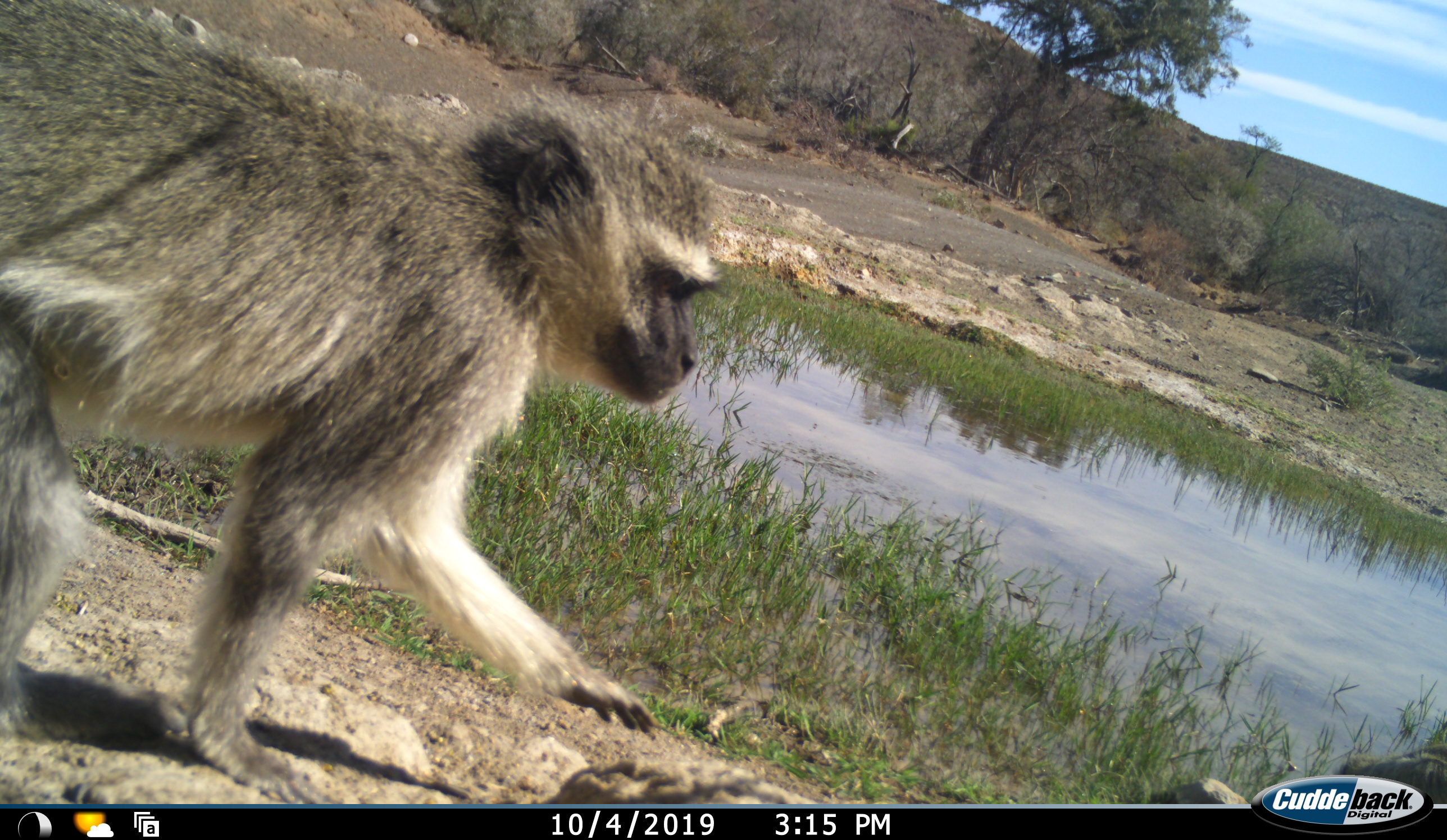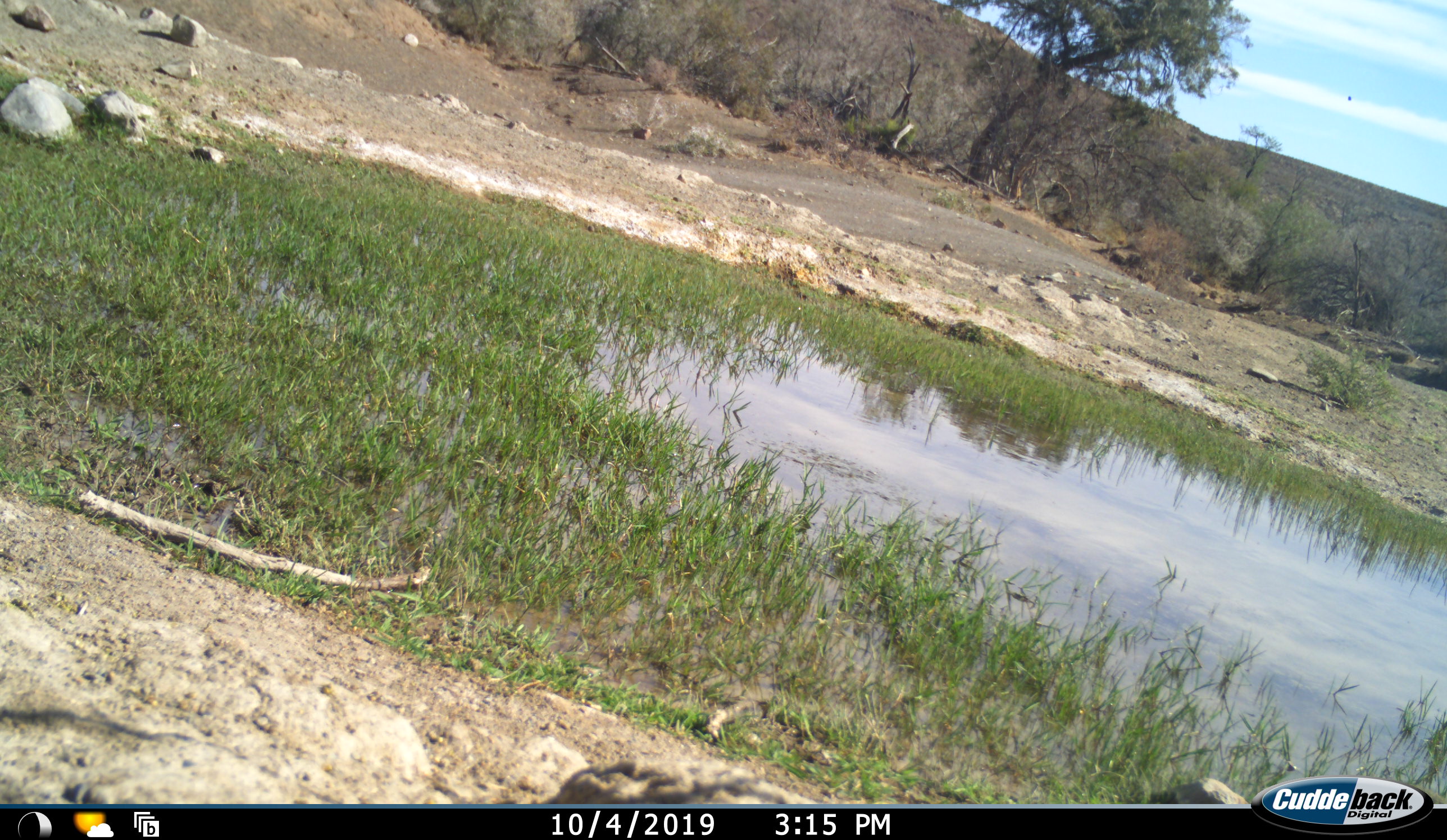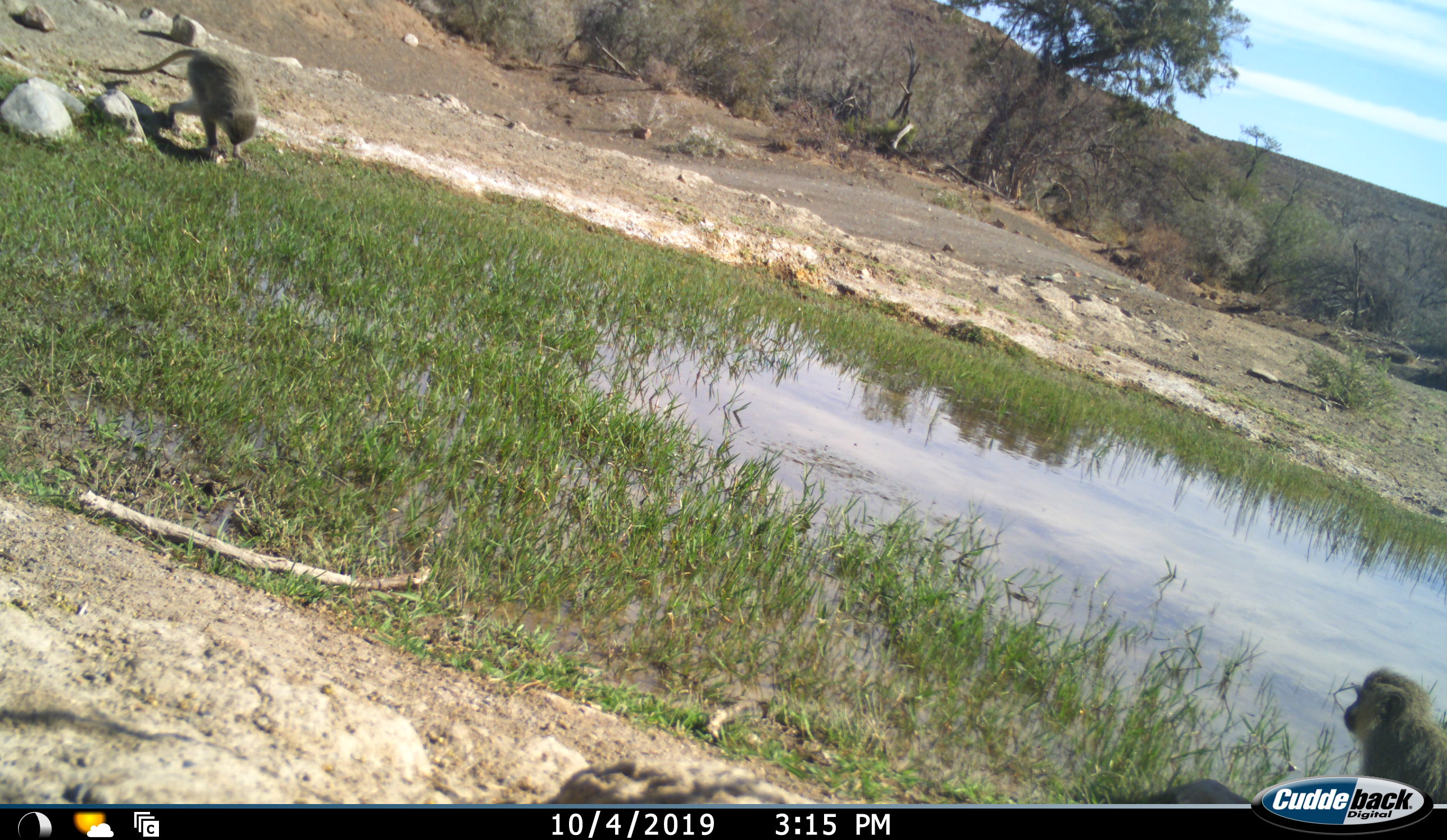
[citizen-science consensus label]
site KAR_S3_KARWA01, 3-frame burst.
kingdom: Animalia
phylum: Chordata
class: Mammalia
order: Primates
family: Cercopithecidae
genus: Chlorocebus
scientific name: Chlorocebus pygerythrus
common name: vervet monkey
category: monkeyvervet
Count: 2.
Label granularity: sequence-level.